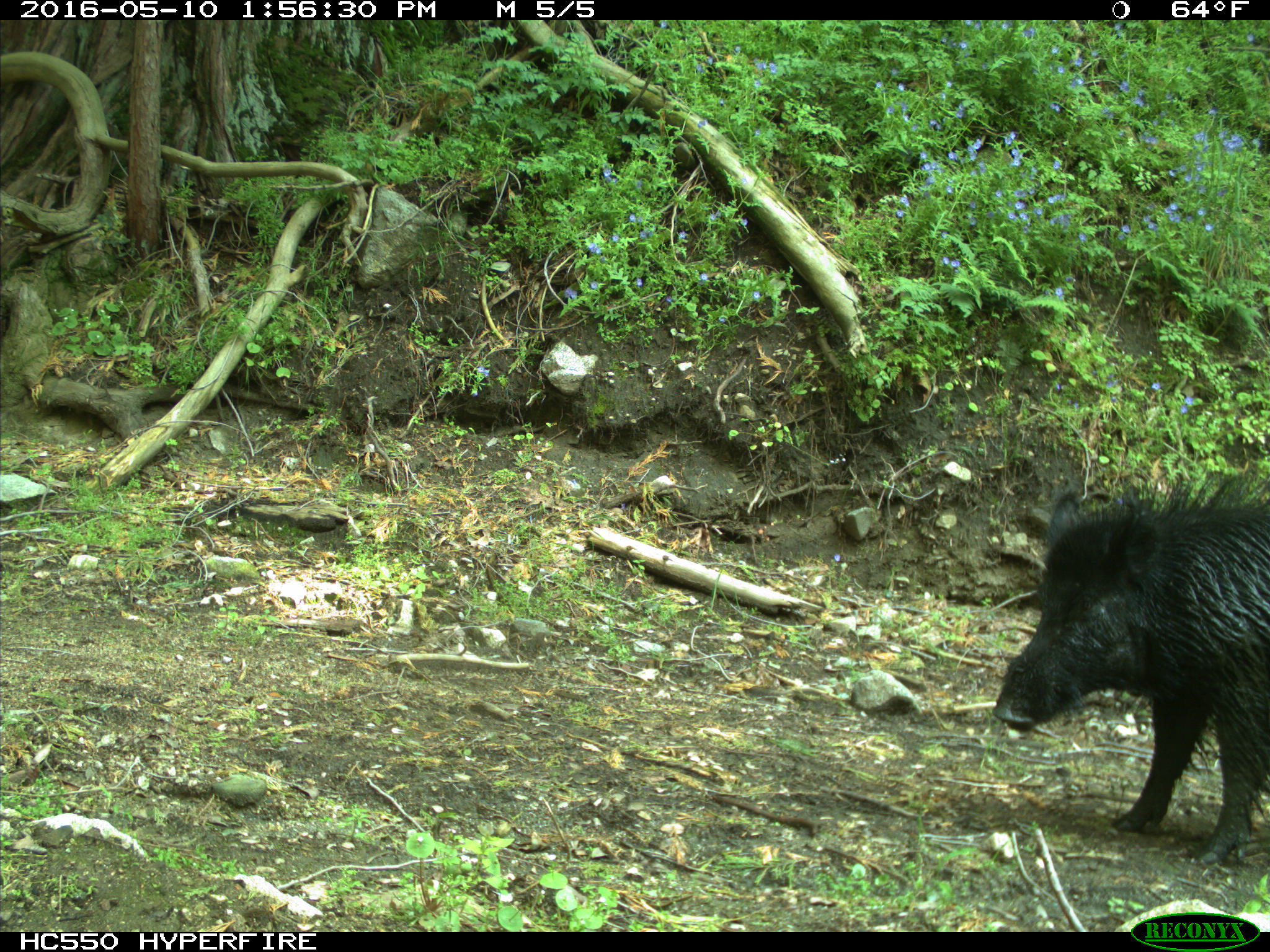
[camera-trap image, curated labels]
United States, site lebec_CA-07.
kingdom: Animalia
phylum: Chordata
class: Mammalia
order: Artiodactyla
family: Suidae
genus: Sus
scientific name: Sus scrofa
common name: wild boar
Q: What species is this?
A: Sus scrofa (wild boar).